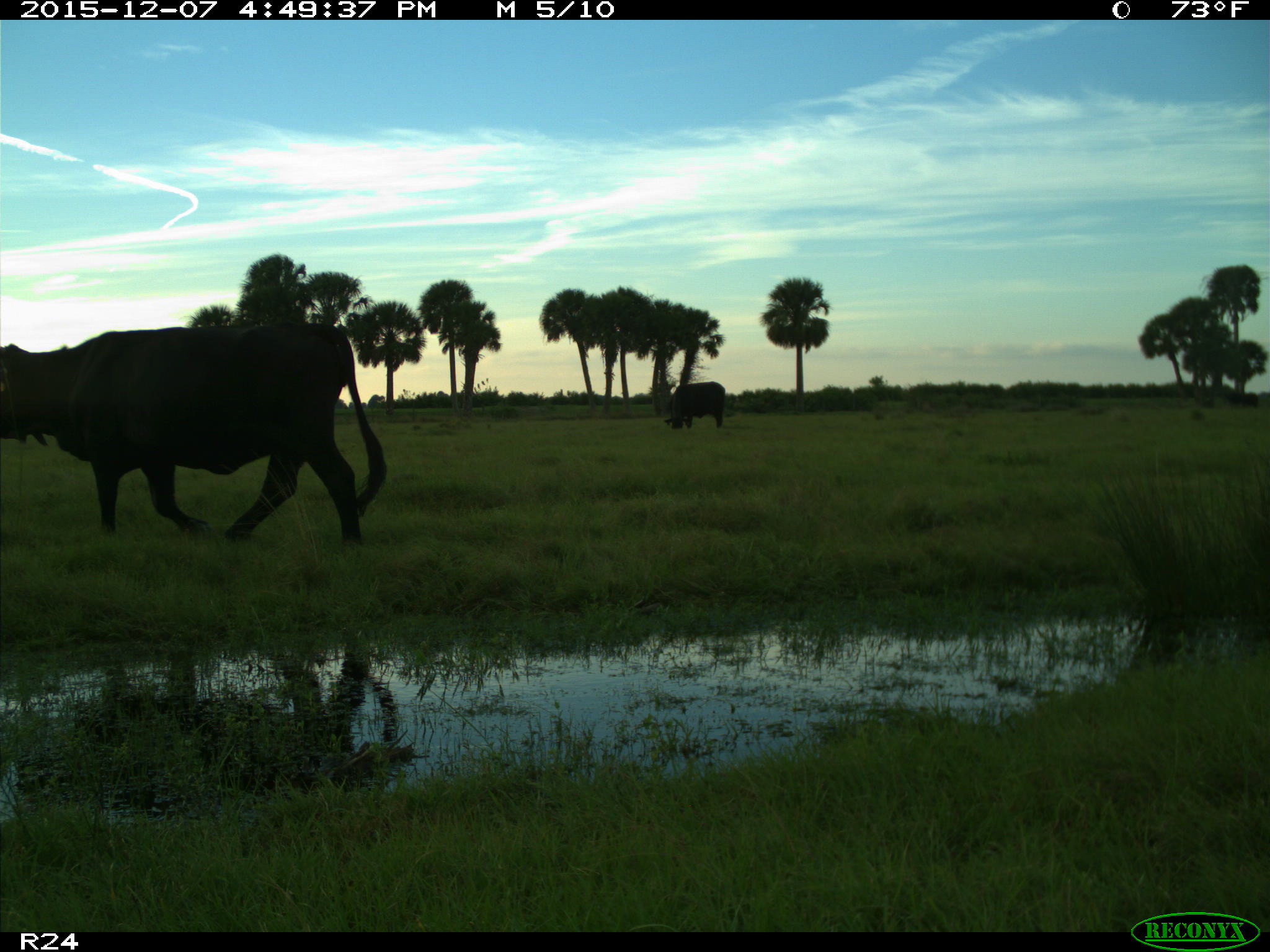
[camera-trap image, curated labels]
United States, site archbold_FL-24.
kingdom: Animalia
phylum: Chordata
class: Mammalia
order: Artiodactyla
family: Bovidae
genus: Bos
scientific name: Bos taurus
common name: domestic cow